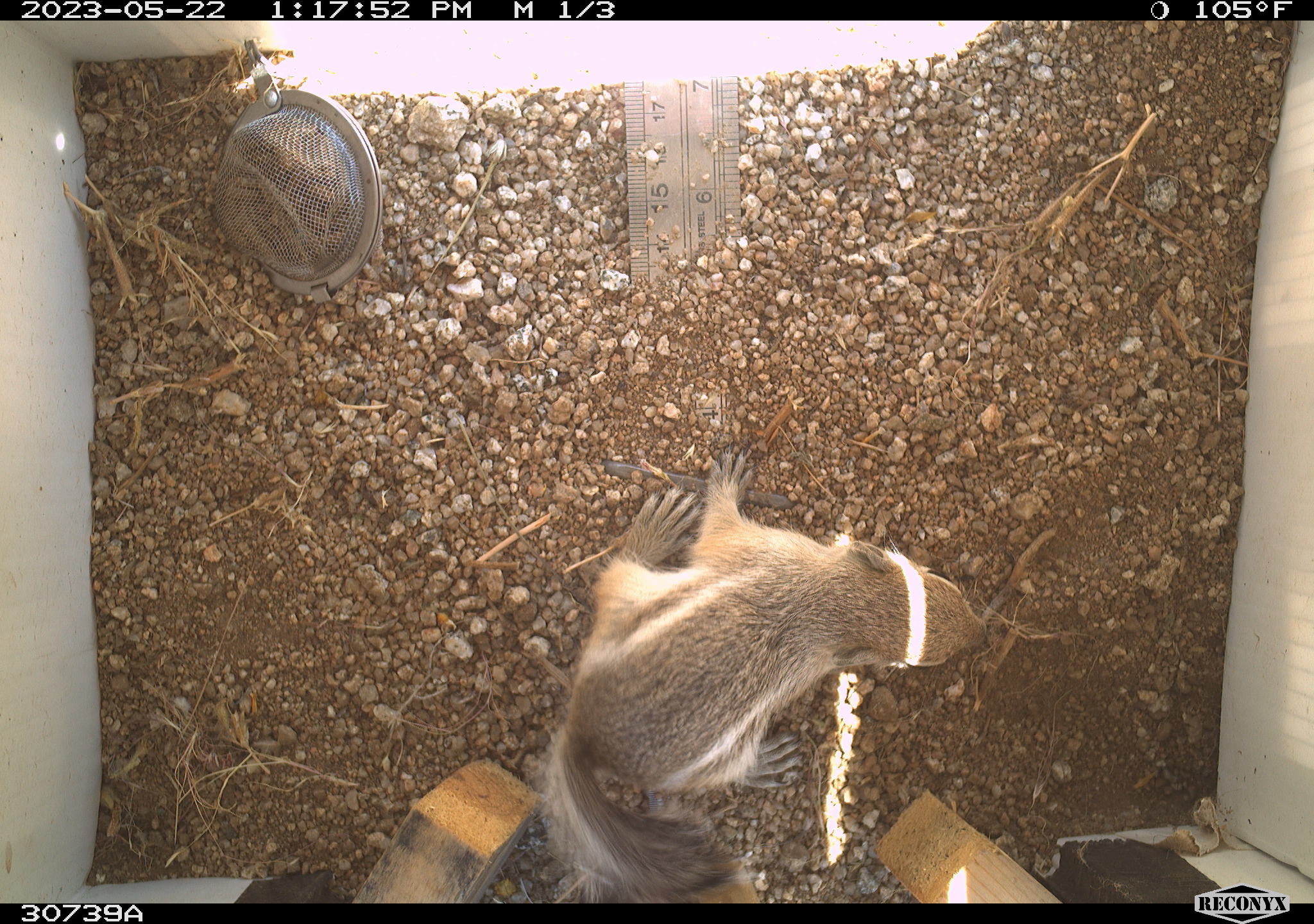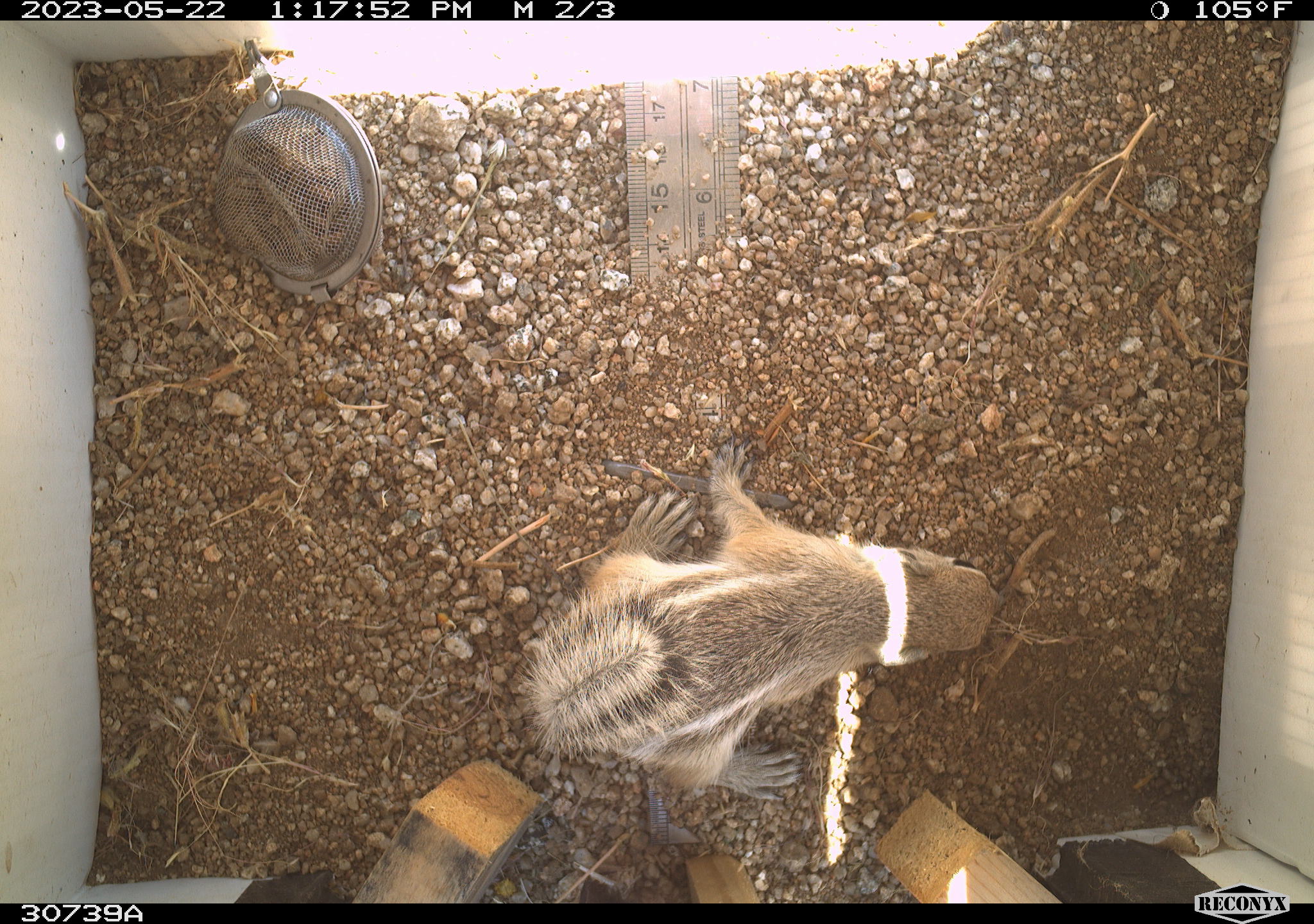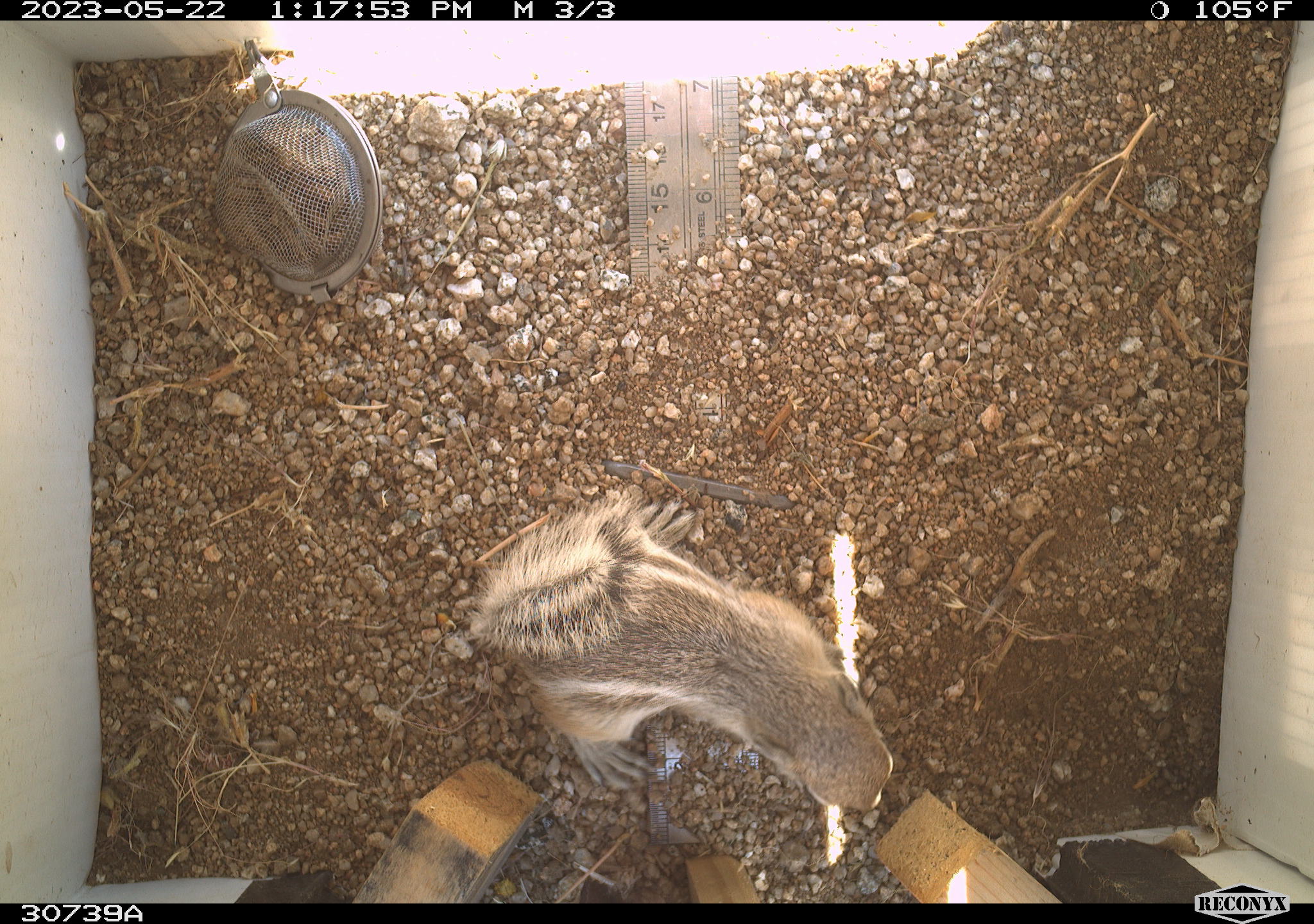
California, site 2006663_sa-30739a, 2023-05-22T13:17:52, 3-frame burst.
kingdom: Animalia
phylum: Chordata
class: Mammalia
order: Rodentia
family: Sciuridae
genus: Ammospermophilus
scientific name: Ammospermophilus leucurus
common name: white-tailed antelope squirrel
White-tailed antelope squirrel (Ammospermophilus leucurus).